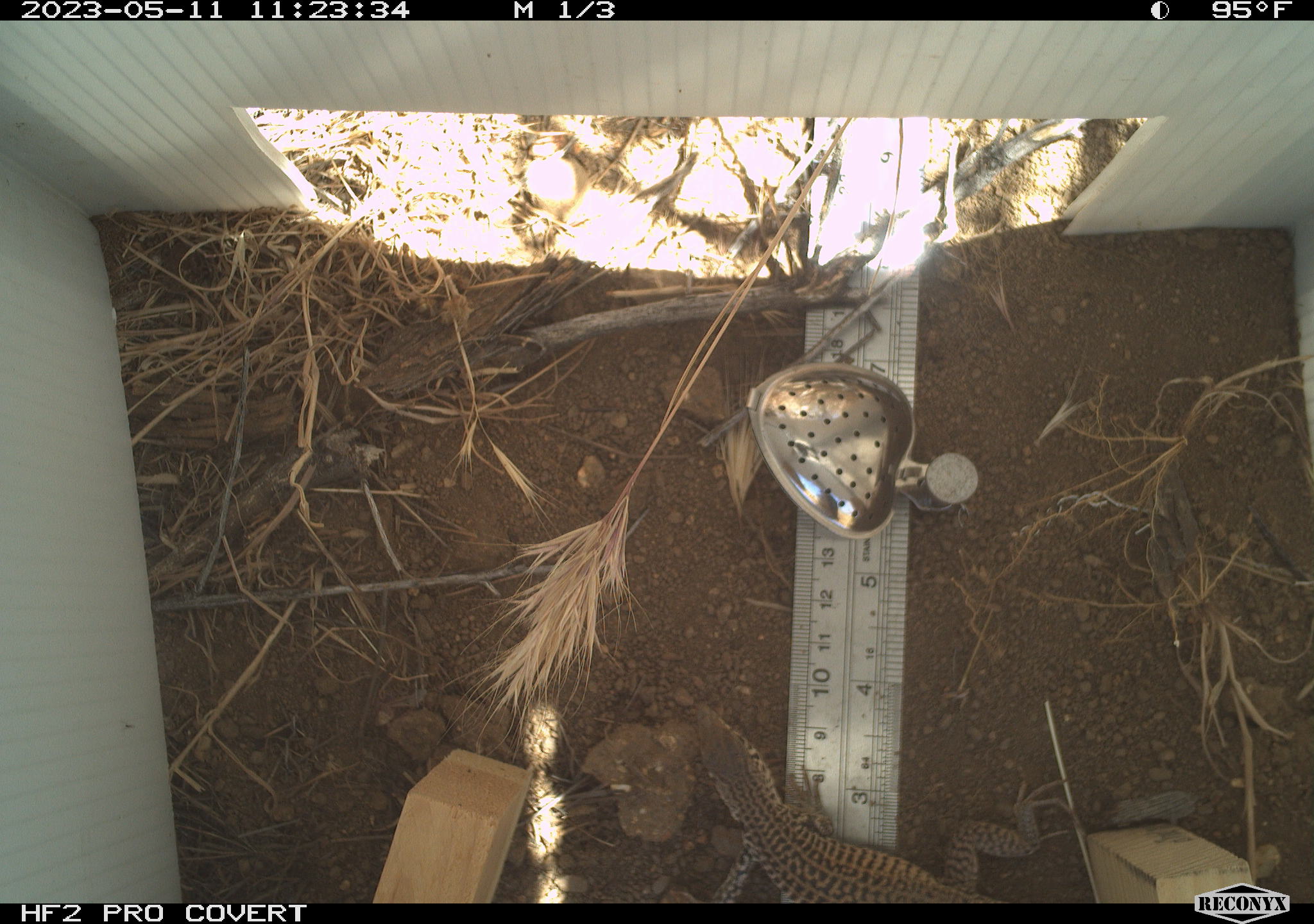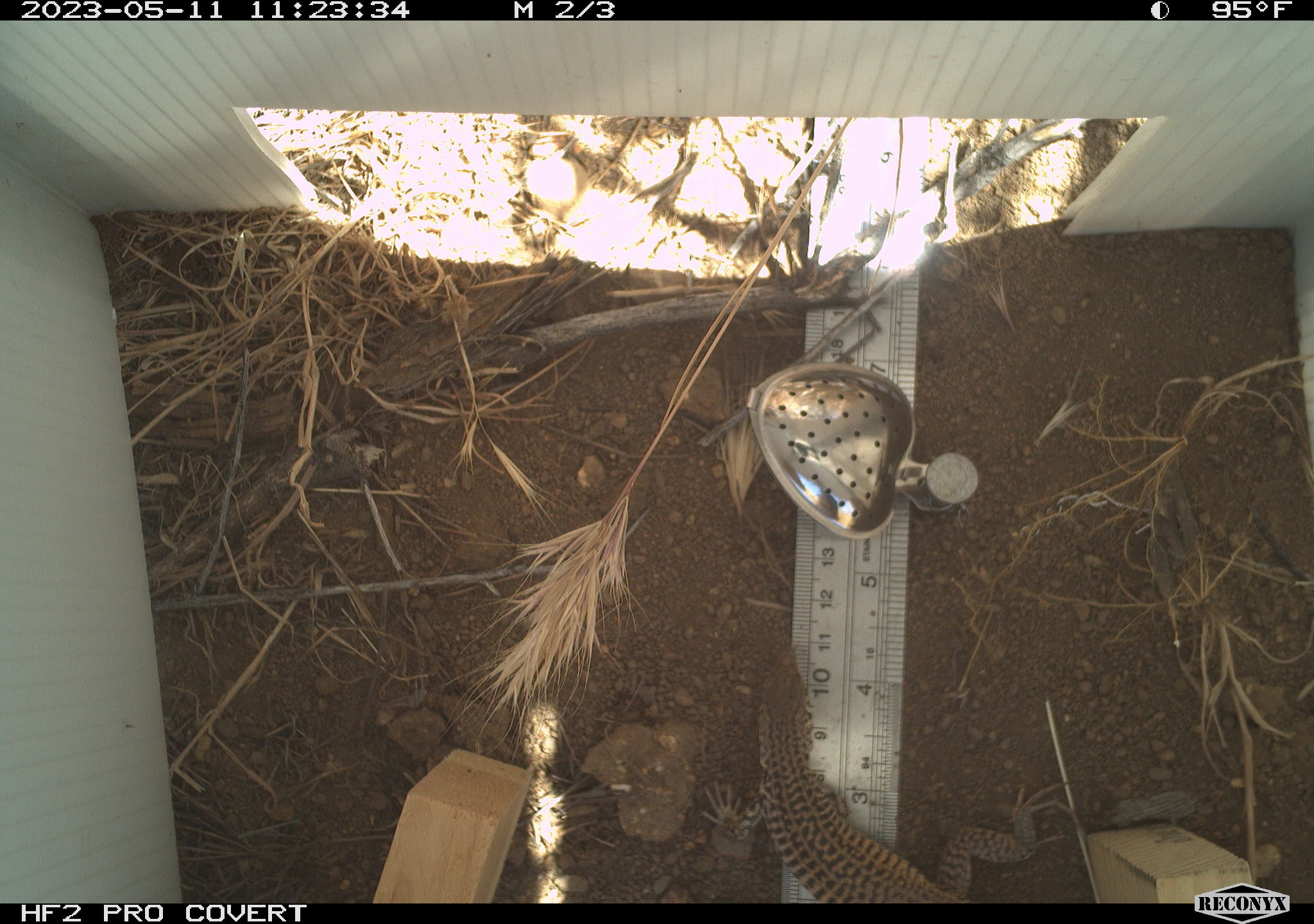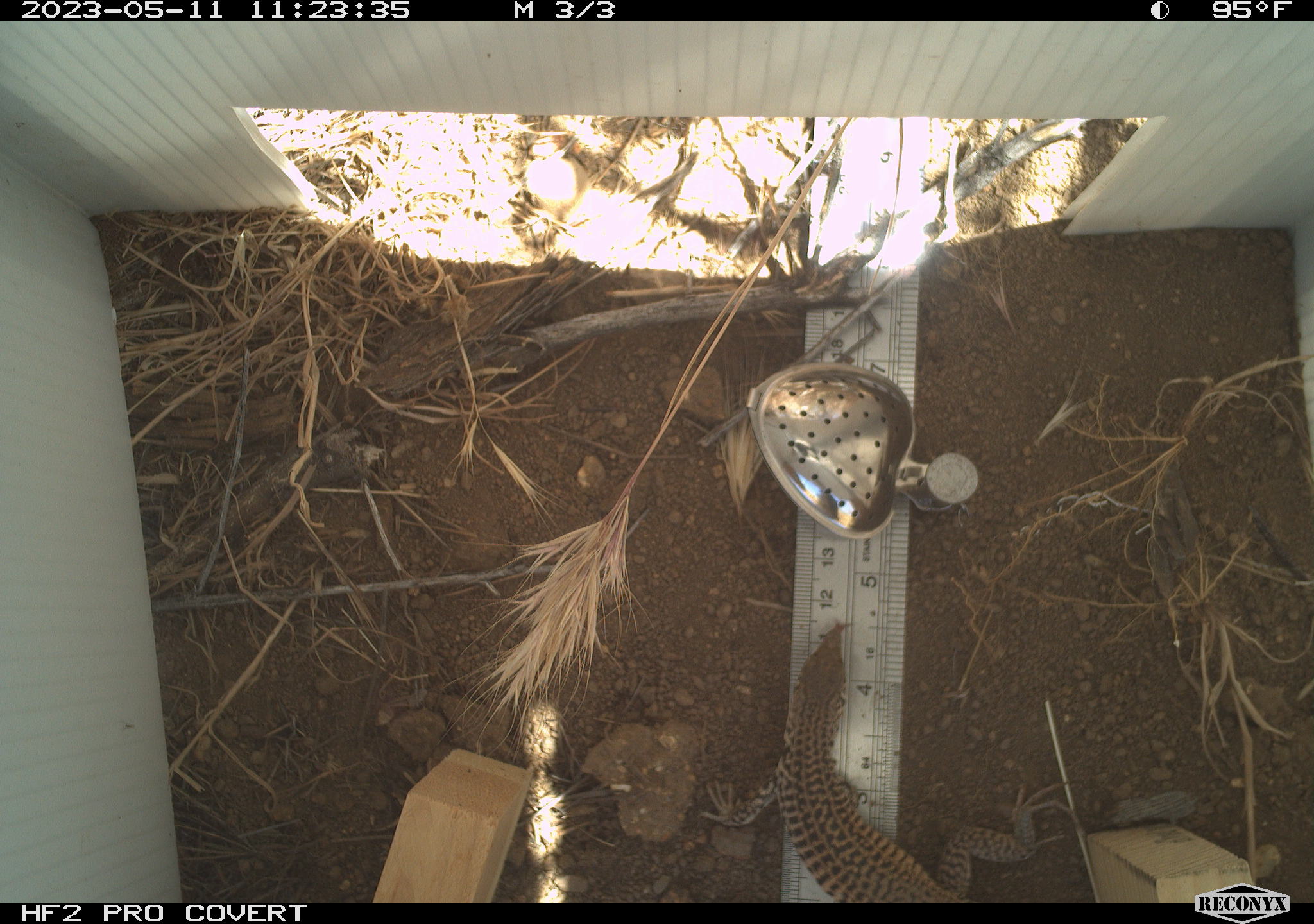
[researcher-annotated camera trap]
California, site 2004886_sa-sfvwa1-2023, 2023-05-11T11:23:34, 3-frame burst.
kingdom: Animalia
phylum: Chordata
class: Reptilia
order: Squamata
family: Teiidae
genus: Aspidoscelis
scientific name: Aspidoscelis tigris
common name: western whiptail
Western whiptail (Aspidoscelis tigris).